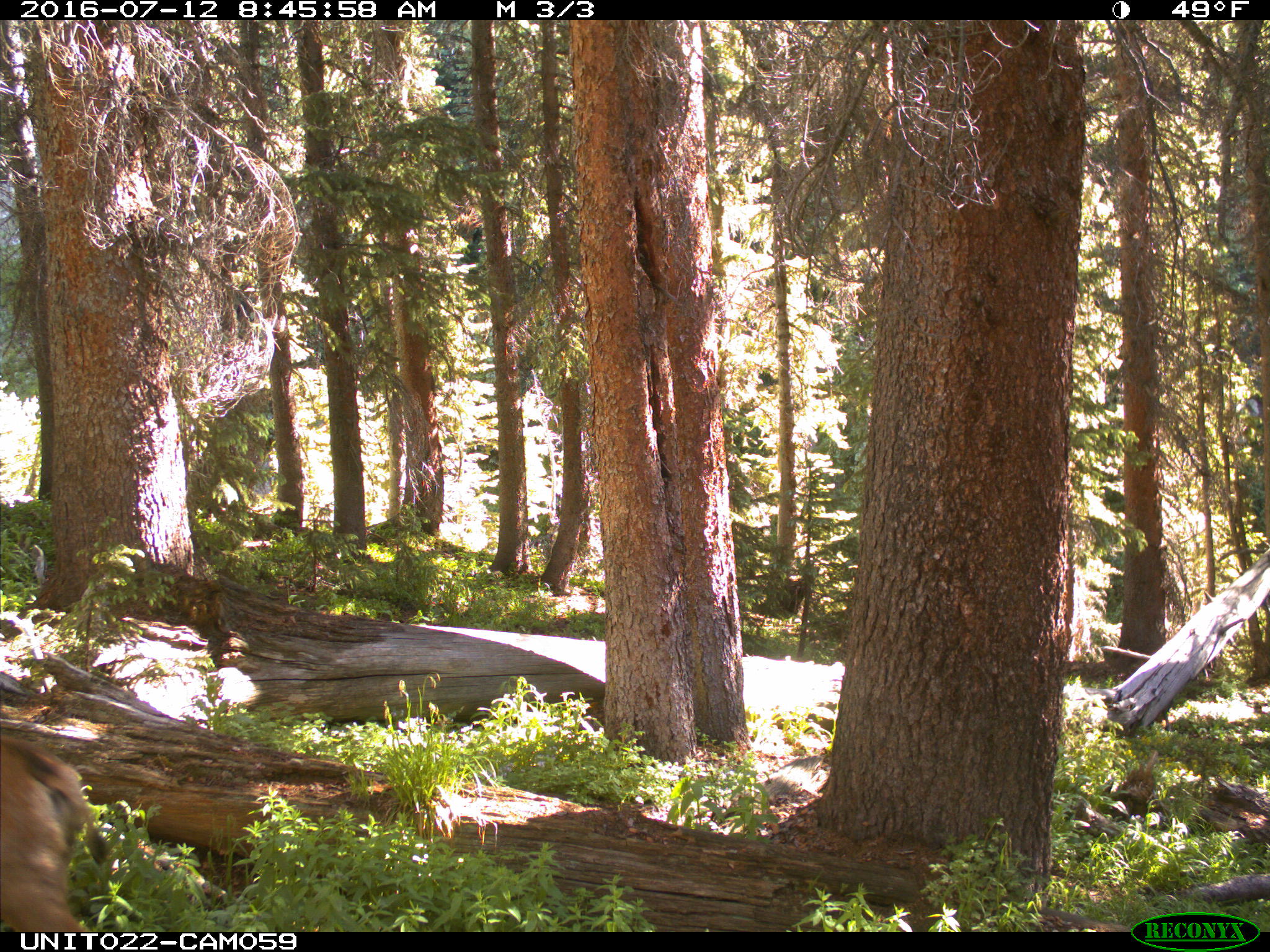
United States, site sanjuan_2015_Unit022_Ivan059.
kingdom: Animalia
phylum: Chordata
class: Mammalia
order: Artiodactyla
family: Cervidae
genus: Odocoileus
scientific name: Odocoileus hemionus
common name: mule deer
Odocoileus hemionus (mule deer).